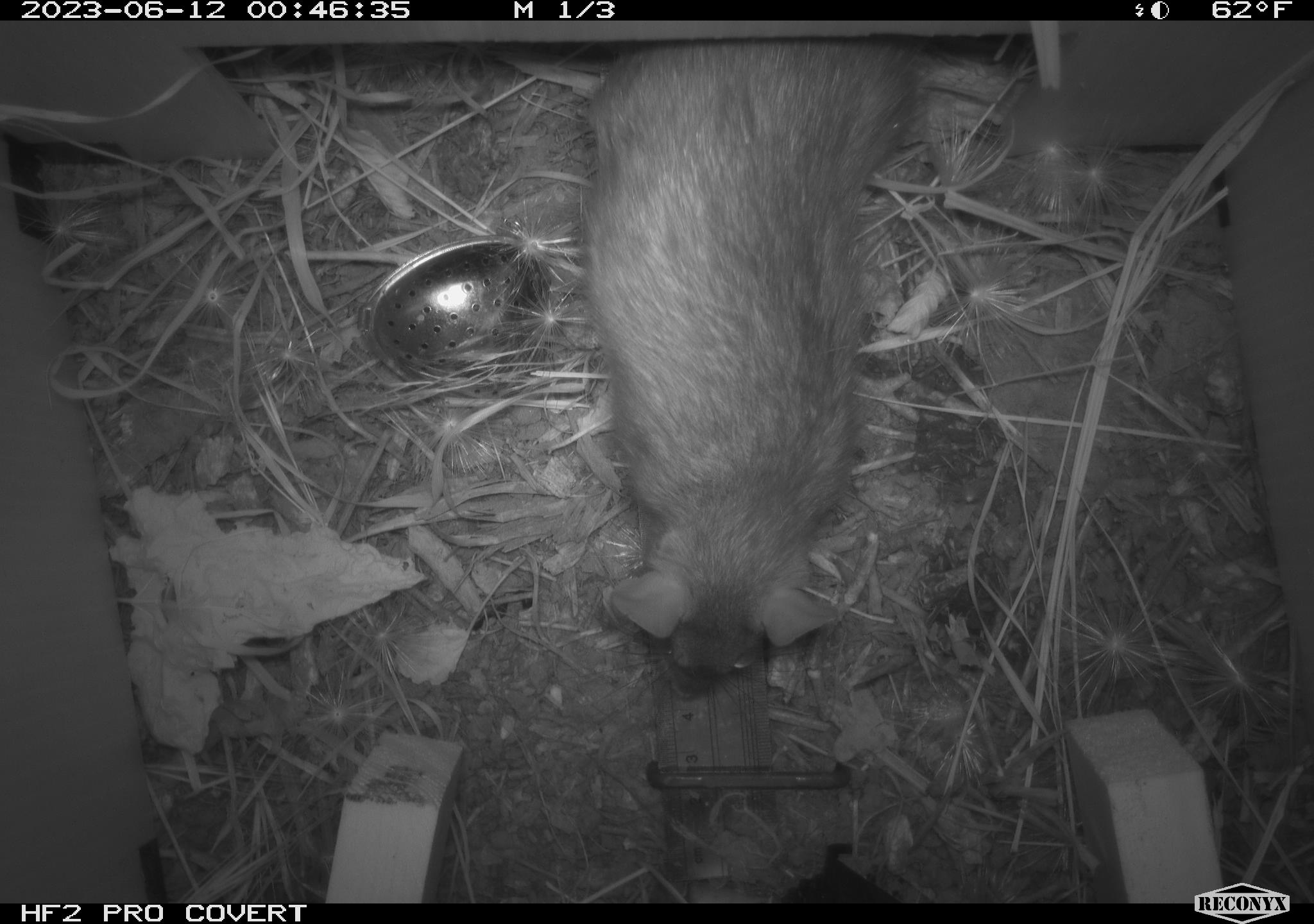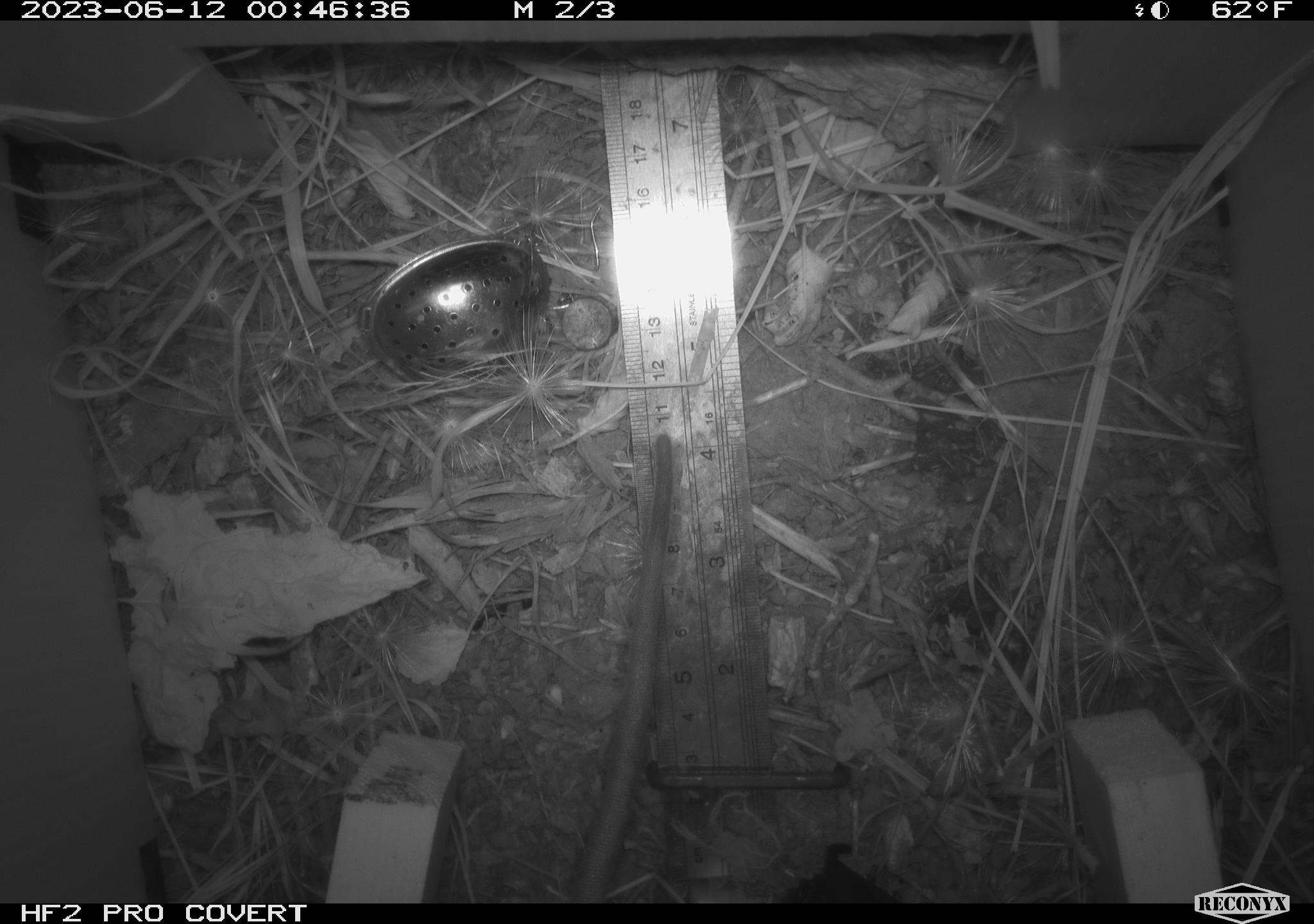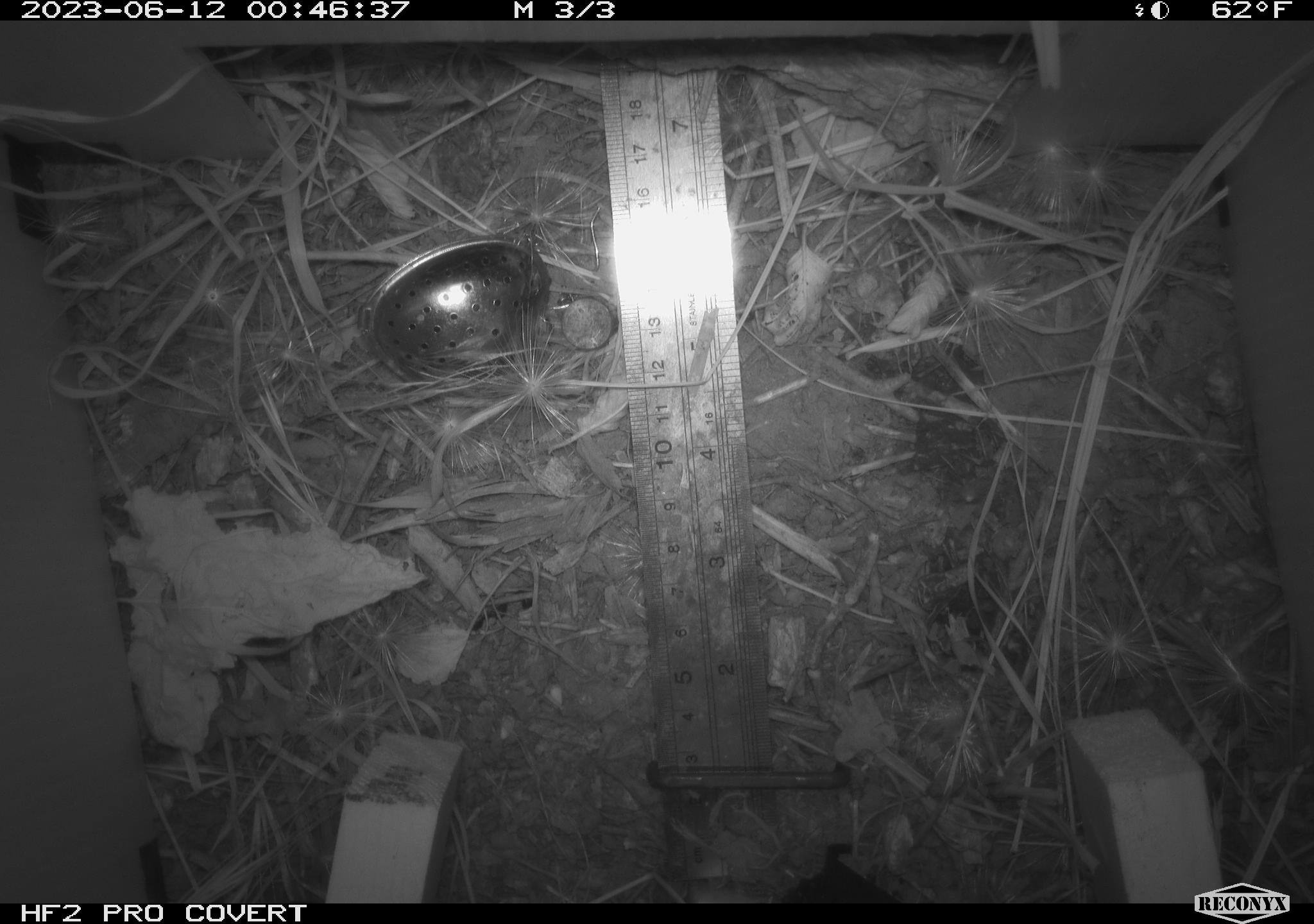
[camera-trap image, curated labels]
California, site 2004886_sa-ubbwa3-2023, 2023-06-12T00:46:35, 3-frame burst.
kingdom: Animalia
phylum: Chordata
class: Mammalia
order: Rodentia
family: Muridae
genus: Rattus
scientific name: Rattus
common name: rat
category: rattus species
Rattus species (rat) (Rattus).